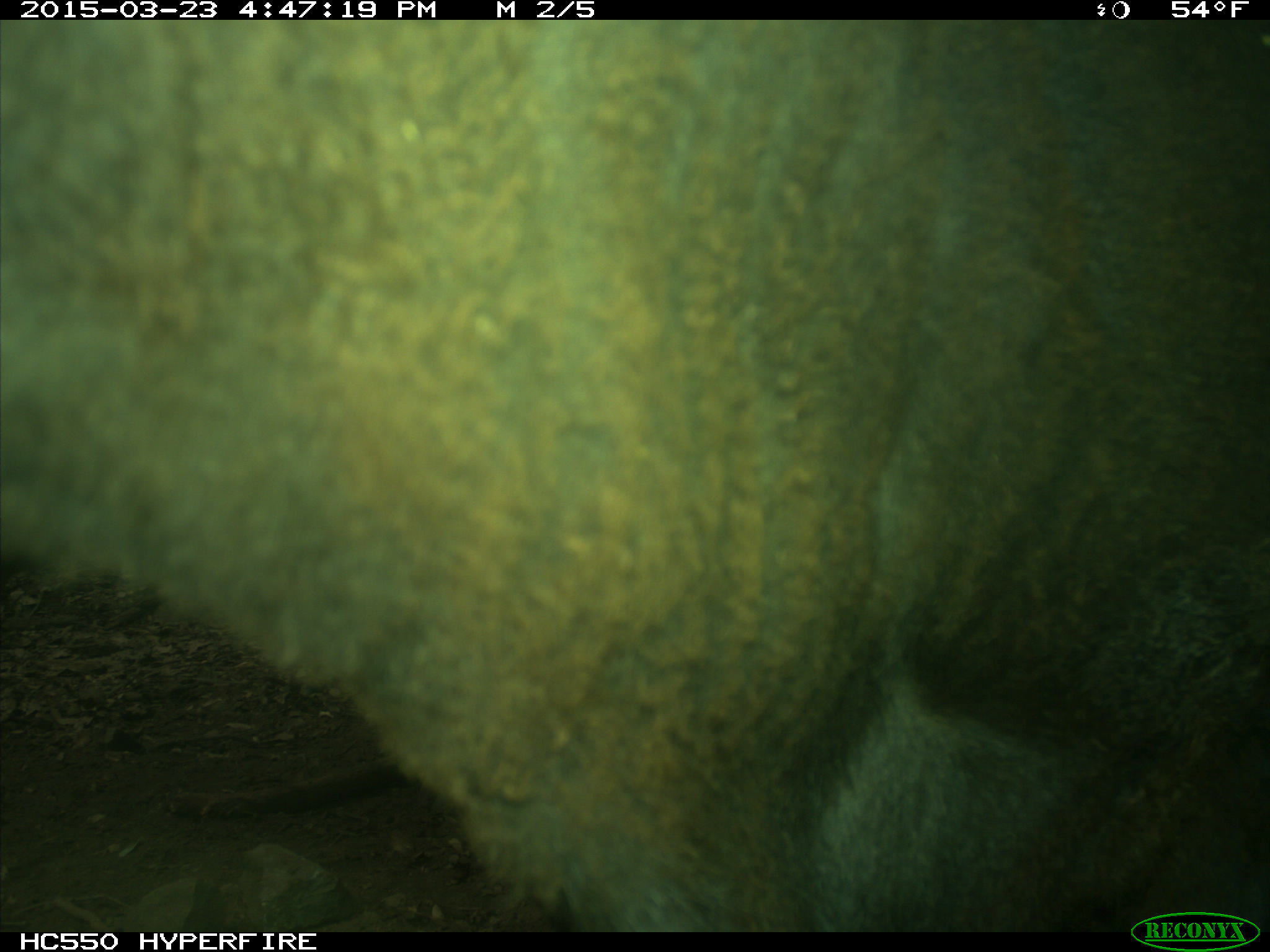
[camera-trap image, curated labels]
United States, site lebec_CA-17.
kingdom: Animalia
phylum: Chordata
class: Mammalia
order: Artiodactyla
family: Bovidae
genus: Bos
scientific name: Bos taurus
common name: domestic cow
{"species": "Bos taurus (domestic cow)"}